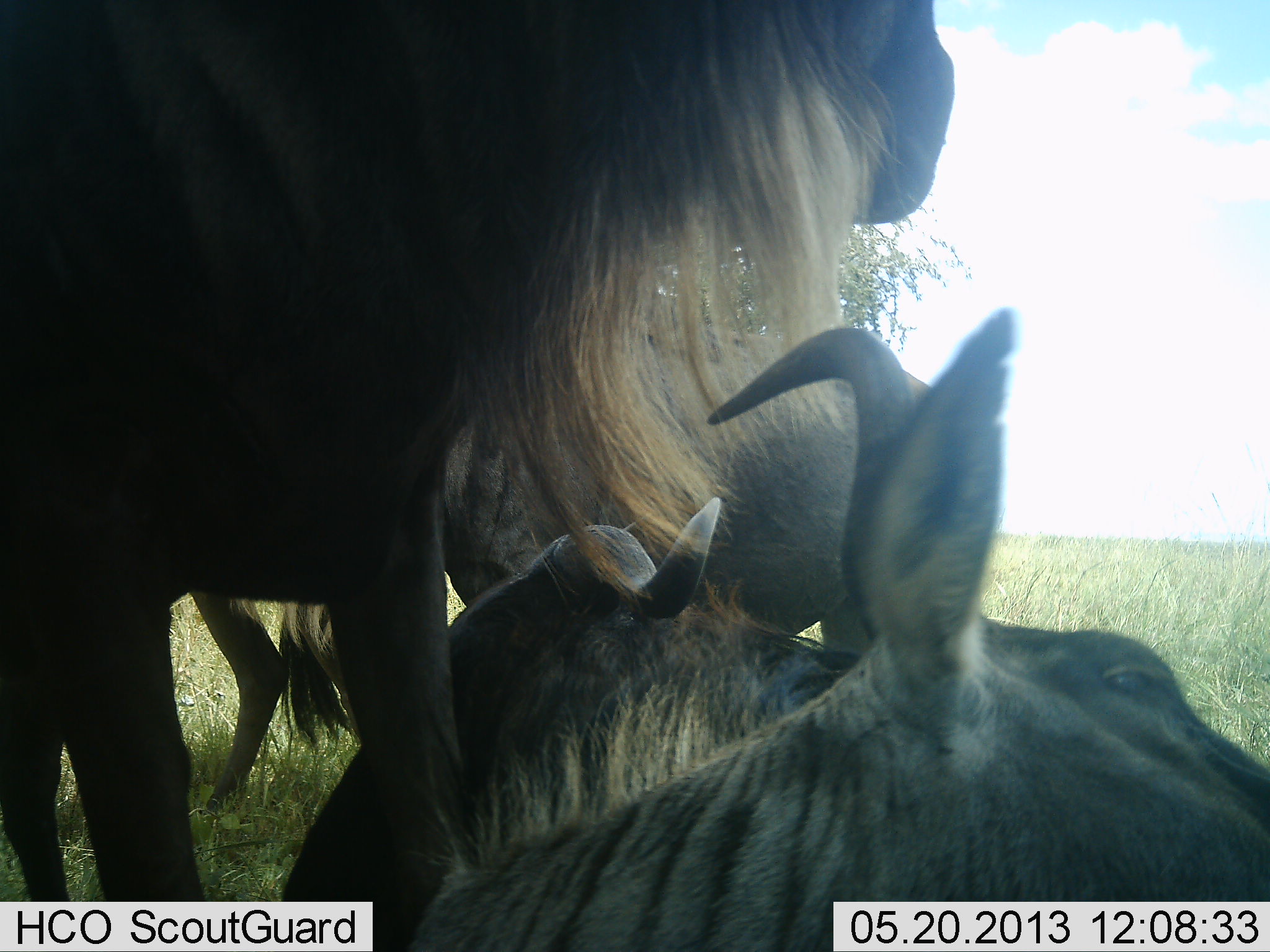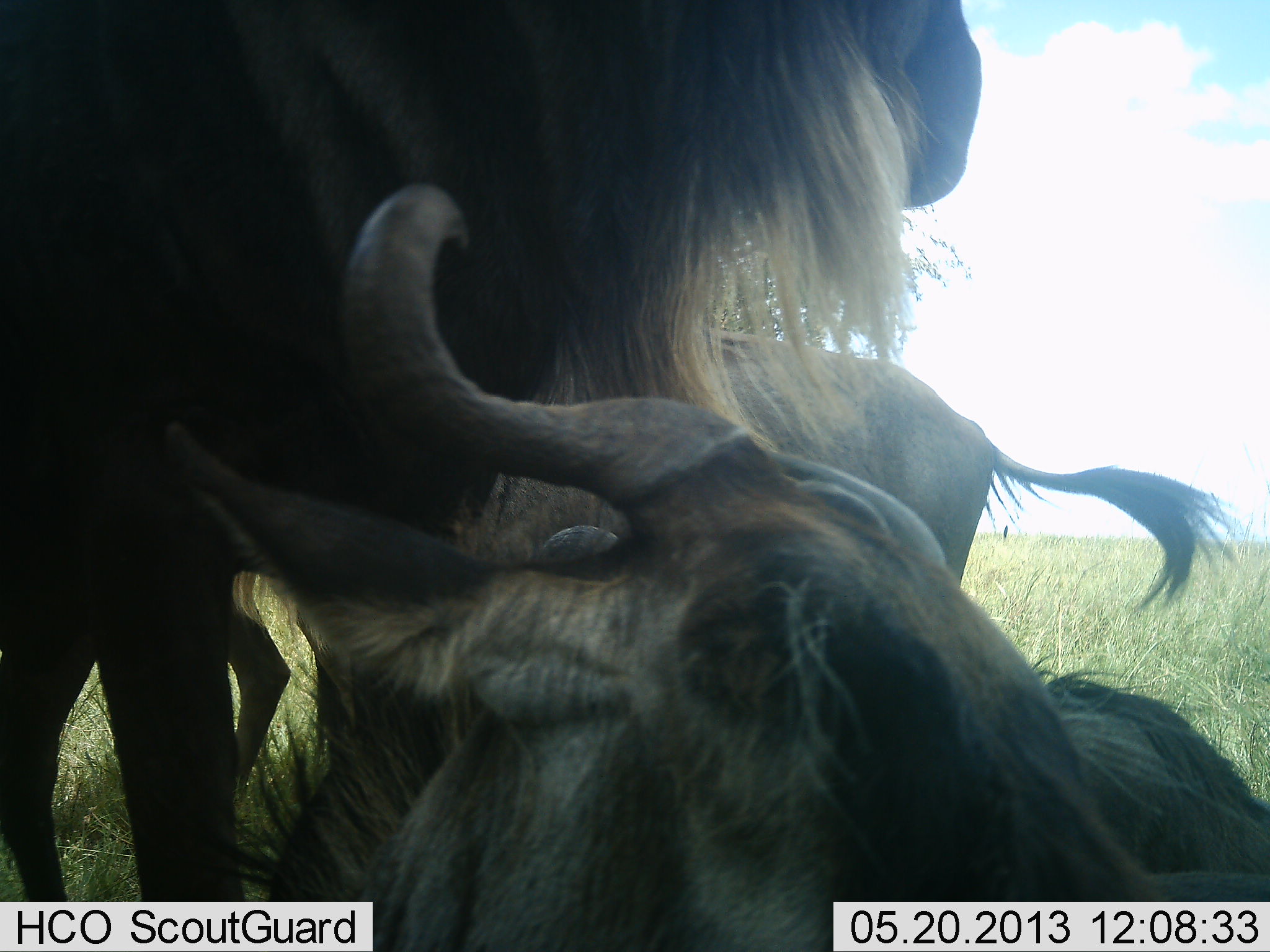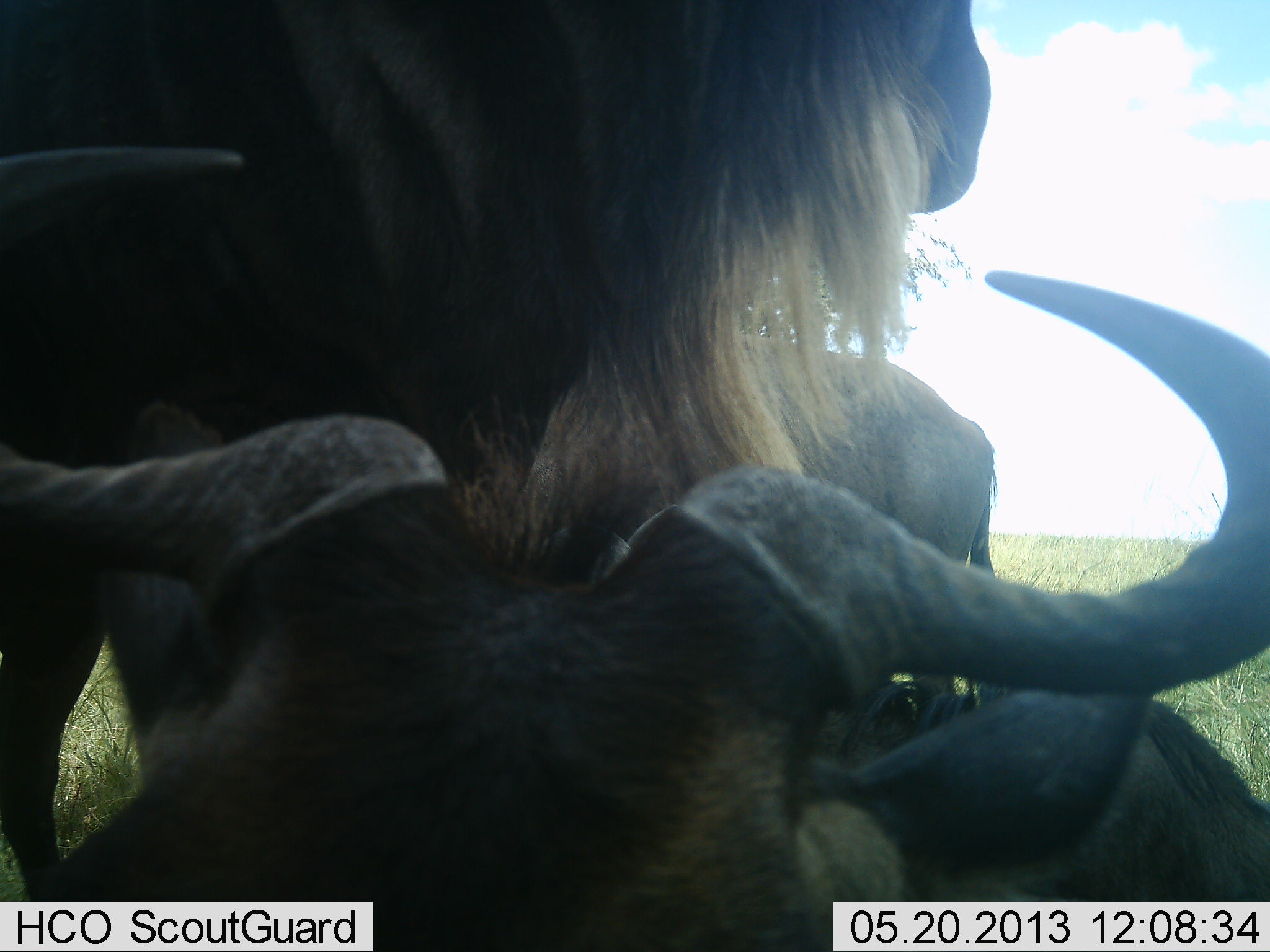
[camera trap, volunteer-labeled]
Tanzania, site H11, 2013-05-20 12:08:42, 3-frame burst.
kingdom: Animalia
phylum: Chordata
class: Mammalia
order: Artiodactyla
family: Bovidae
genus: Connochaetes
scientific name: Connochaetes taurinus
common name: blue wildebeest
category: wildebeest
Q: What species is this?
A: Wildebeest (blue wildebeest) (Connochaetes taurinus).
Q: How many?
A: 4.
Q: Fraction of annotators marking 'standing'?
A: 75%.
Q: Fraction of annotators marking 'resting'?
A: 83%.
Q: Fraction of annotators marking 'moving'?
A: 8%.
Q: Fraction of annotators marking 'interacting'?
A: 25%.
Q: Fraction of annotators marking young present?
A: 0%.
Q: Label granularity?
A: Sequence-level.